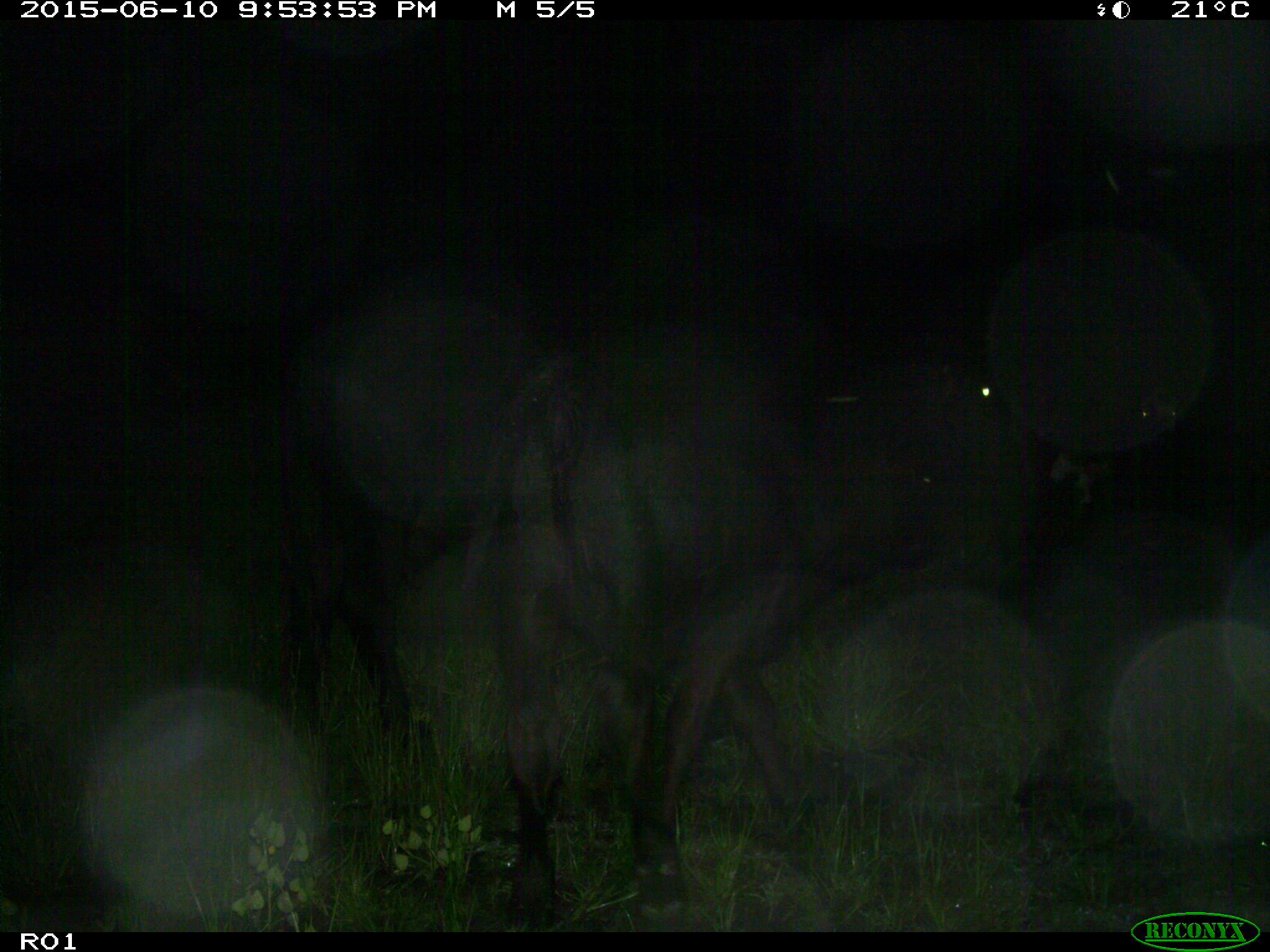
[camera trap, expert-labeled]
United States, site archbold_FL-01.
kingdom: Animalia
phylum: Chordata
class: Mammalia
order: Artiodactyla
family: Bovidae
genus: Bos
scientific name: Bos taurus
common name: domestic cow